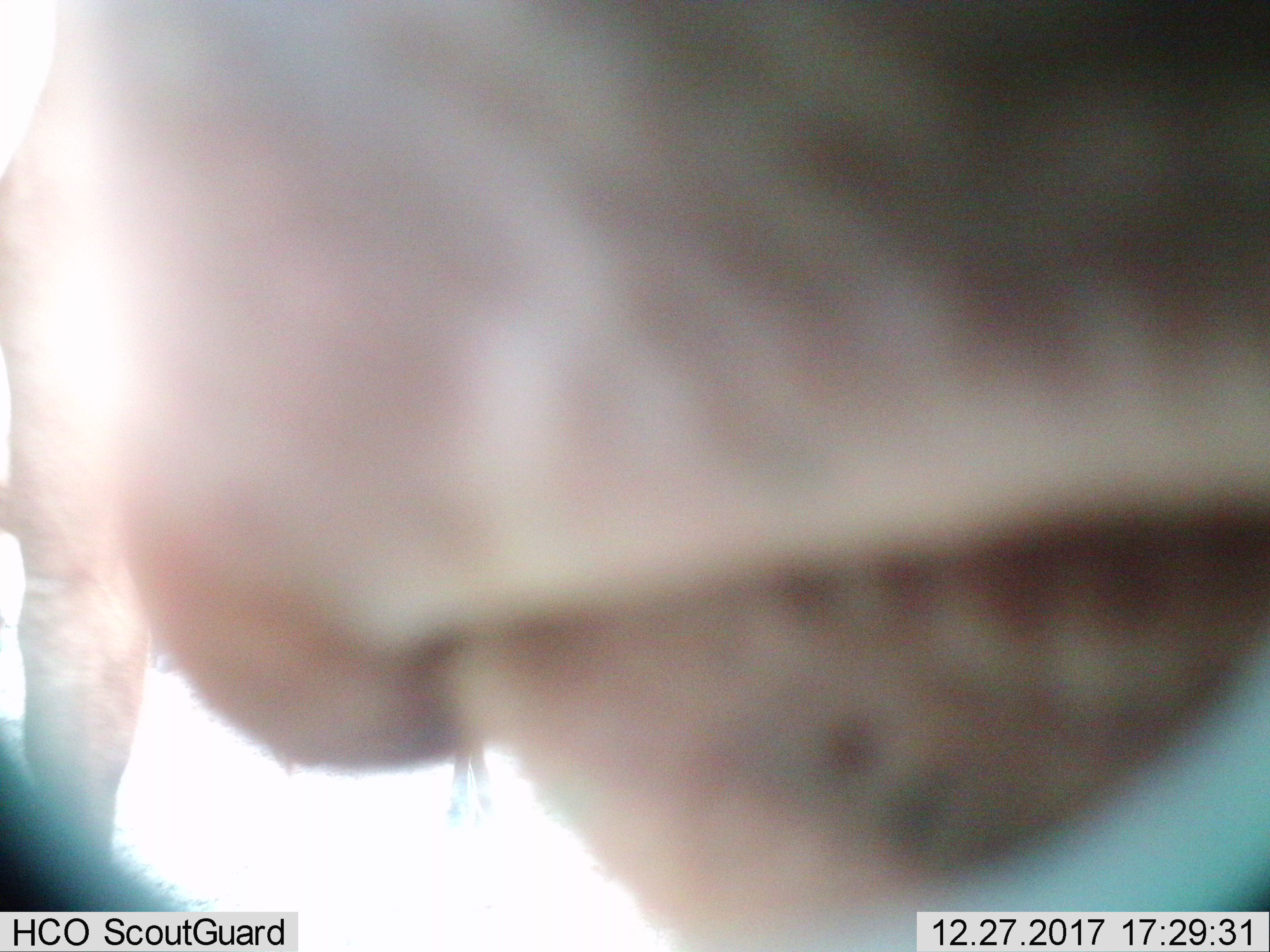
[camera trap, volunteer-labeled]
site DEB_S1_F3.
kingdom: Animalia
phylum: Chordata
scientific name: Vertebrata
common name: domestic animal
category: domesticanimal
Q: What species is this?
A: Domesticanimal (domestic animal) (Vertebrata).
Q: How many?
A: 1.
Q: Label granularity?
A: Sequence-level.